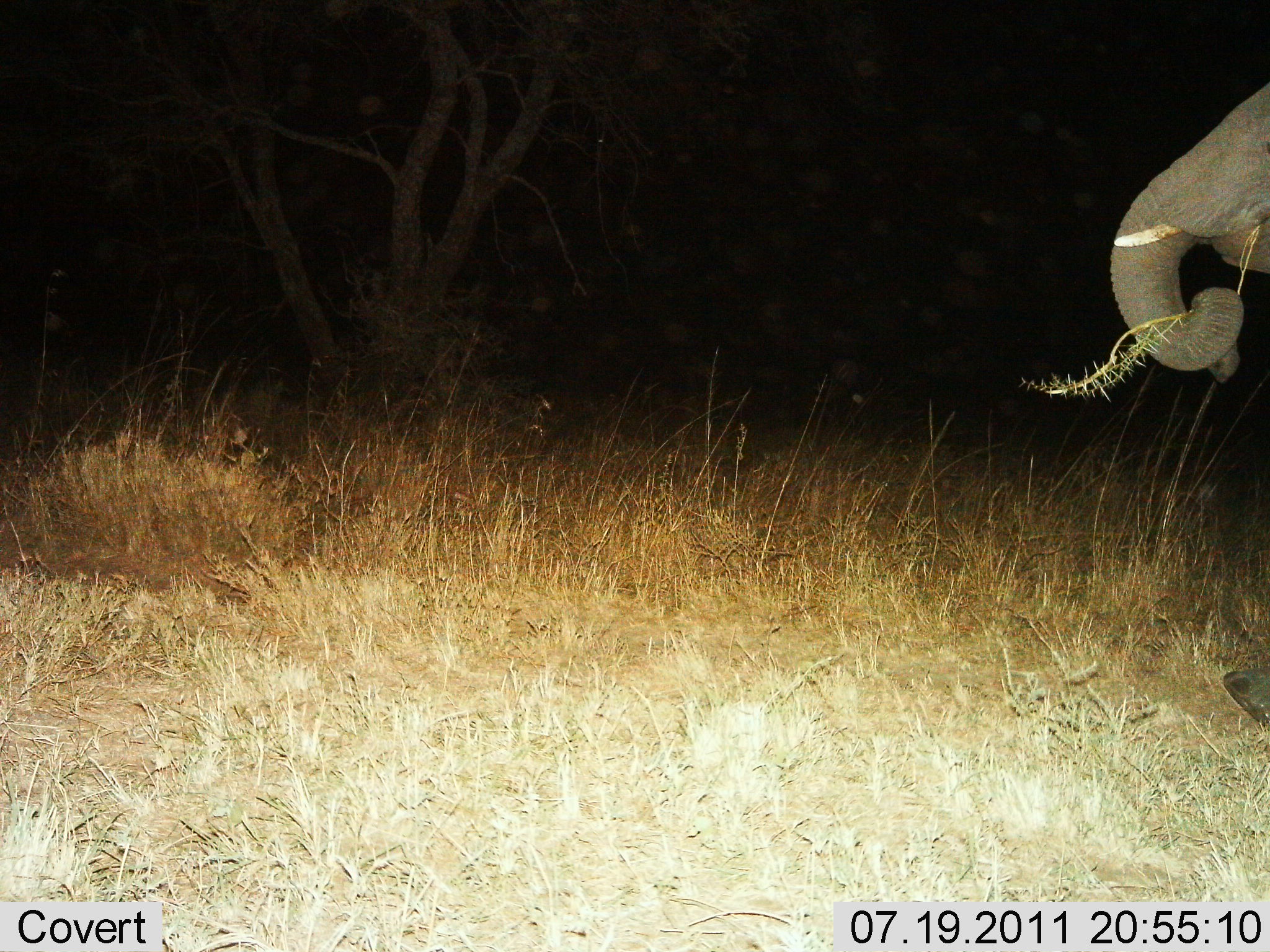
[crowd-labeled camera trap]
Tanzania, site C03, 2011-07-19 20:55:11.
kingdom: Animalia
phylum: Chordata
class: Mammalia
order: Proboscidea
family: Elephantidae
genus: Loxodonta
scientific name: Loxodonta africana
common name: african bush elephant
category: elephant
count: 1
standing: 14%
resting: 0%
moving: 0%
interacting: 0%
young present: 0%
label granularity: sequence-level